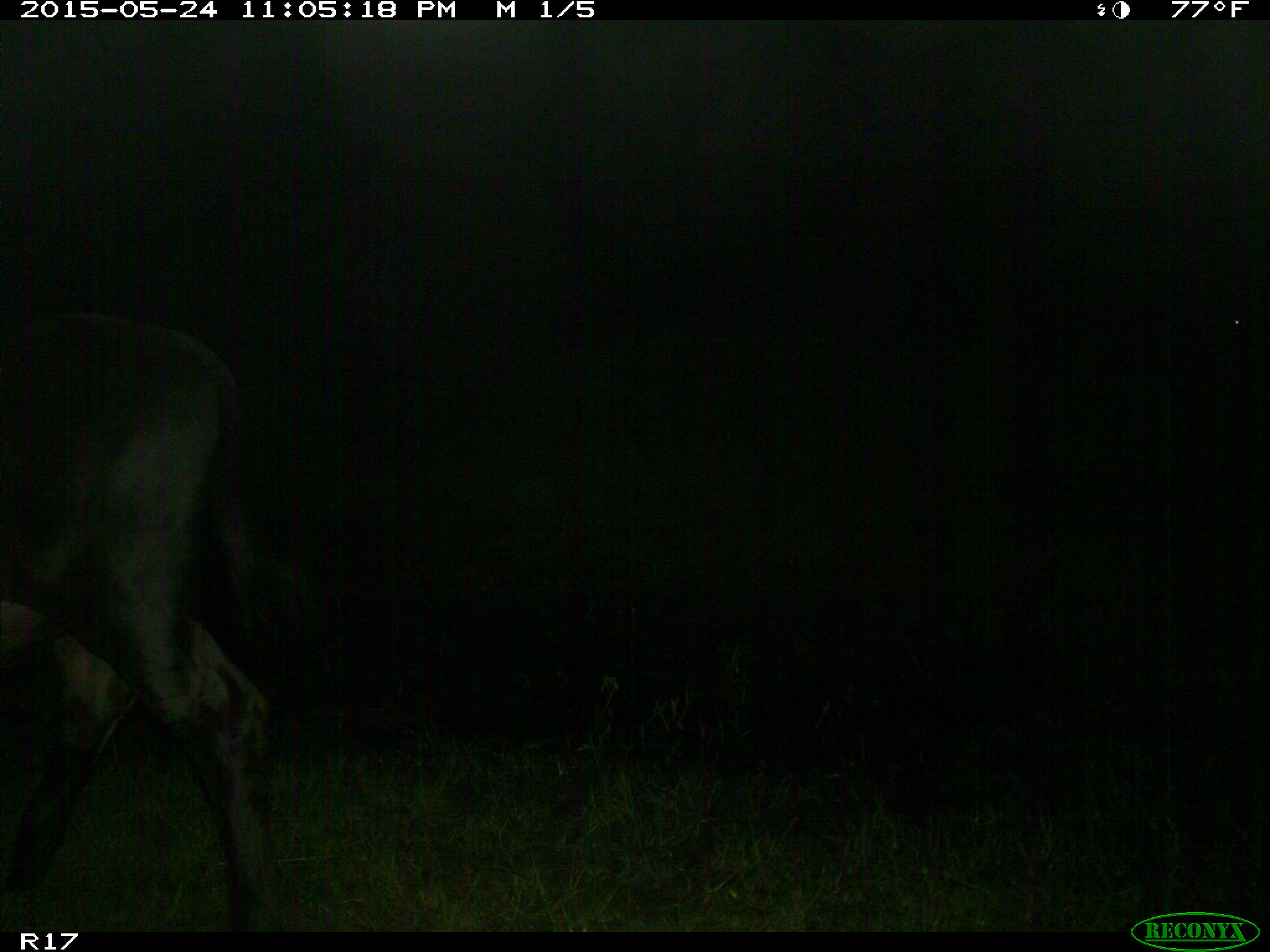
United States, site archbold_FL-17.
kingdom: Animalia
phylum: Chordata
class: Mammalia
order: Artiodactyla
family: Bovidae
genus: Bos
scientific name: Bos taurus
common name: domestic cow